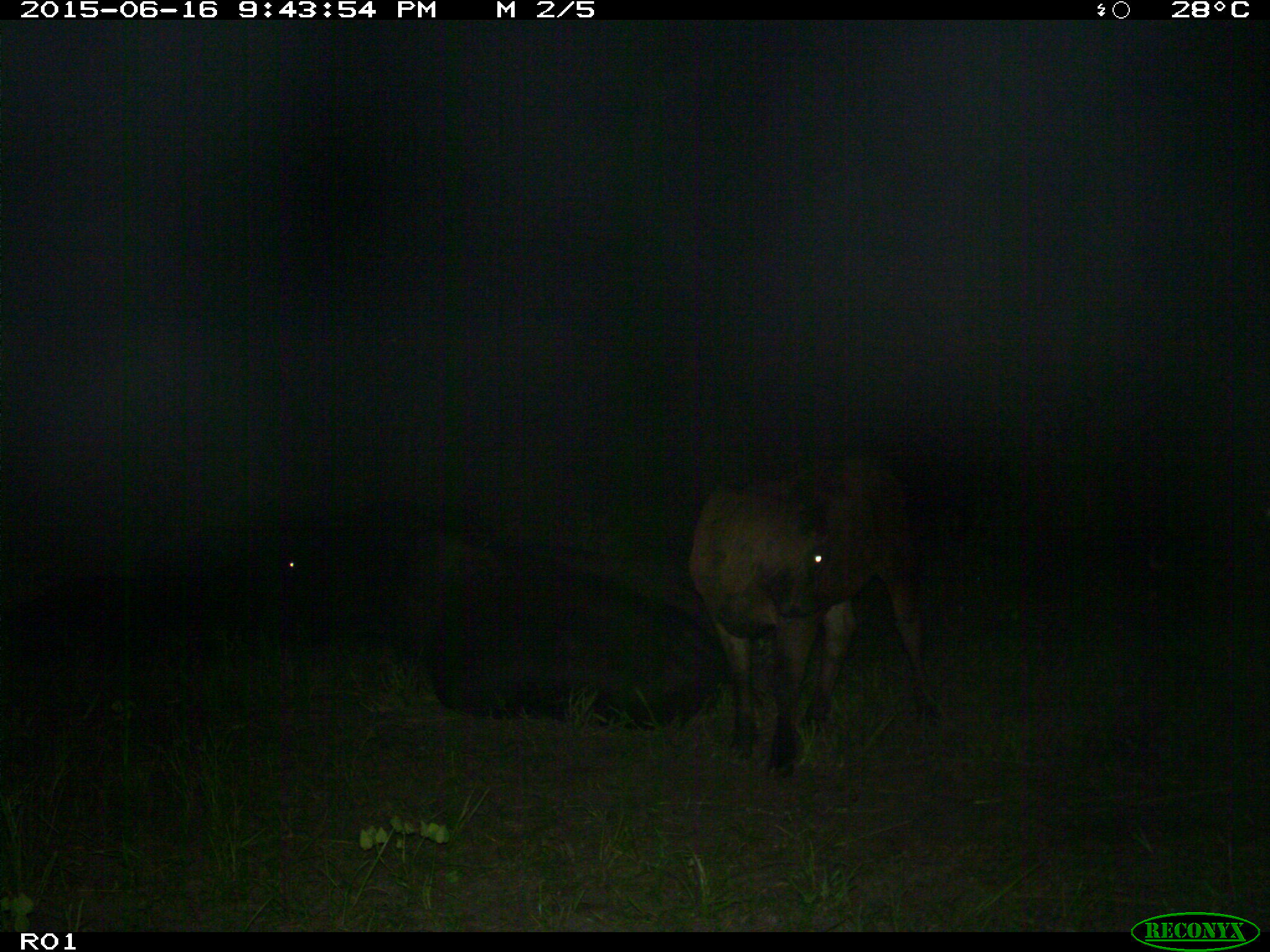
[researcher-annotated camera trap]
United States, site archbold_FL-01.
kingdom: Animalia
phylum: Chordata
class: Mammalia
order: Artiodactyla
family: Bovidae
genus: Bos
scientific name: Bos taurus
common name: domestic cow